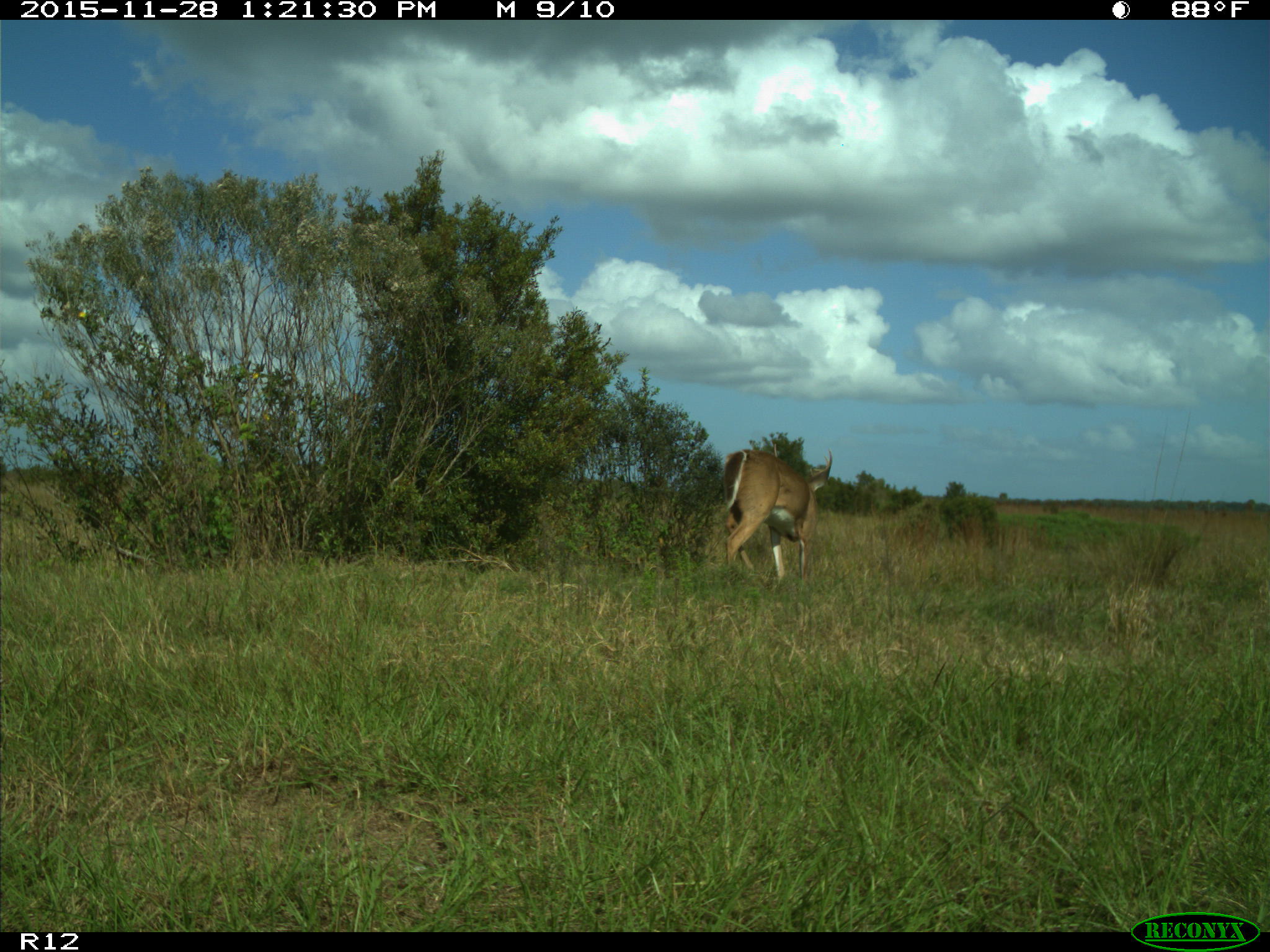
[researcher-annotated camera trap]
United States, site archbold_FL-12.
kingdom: Animalia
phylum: Chordata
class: Mammalia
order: Artiodactyla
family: Cervidae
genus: Odocoileus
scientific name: Odocoileus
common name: deer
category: unidentified deer